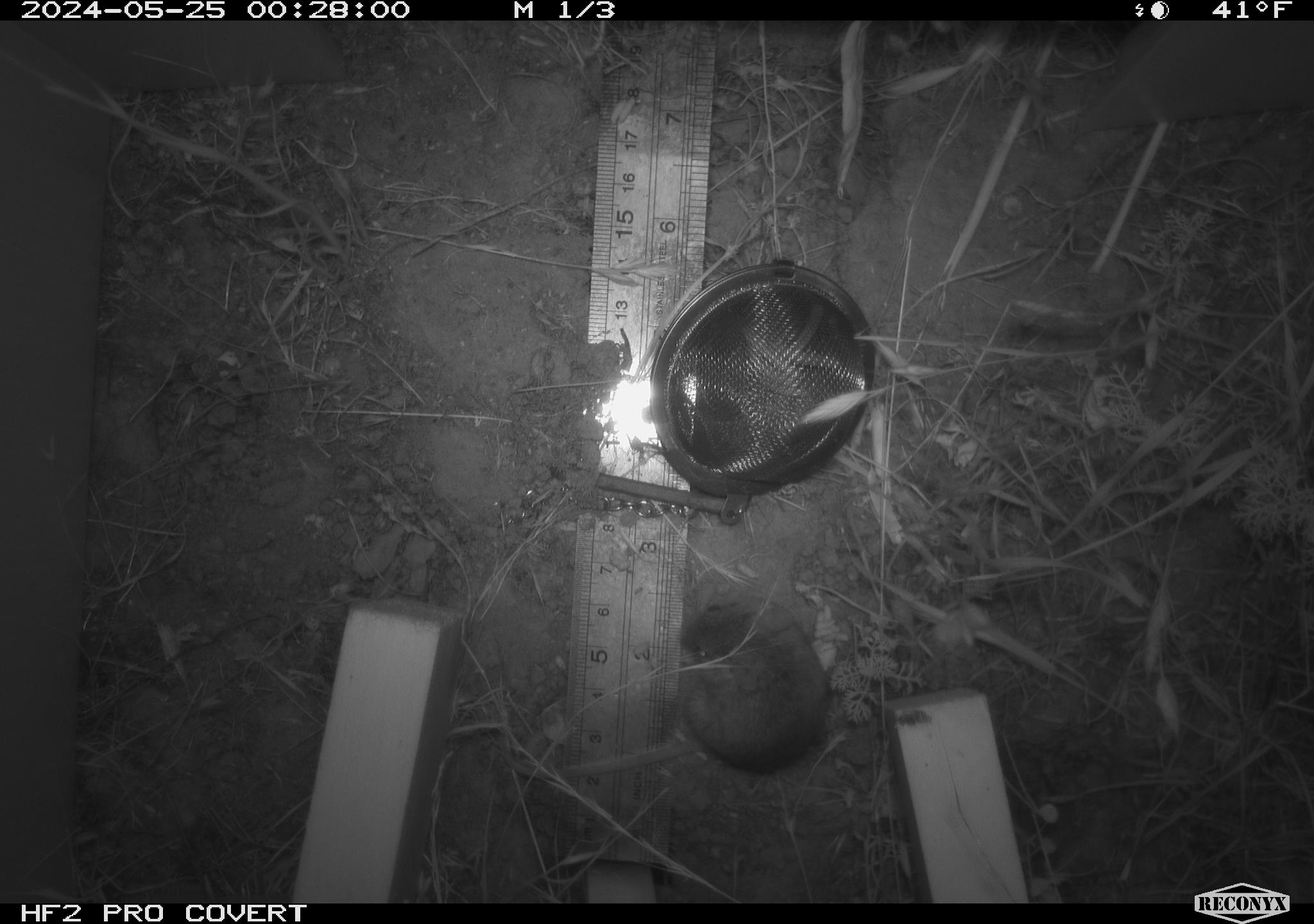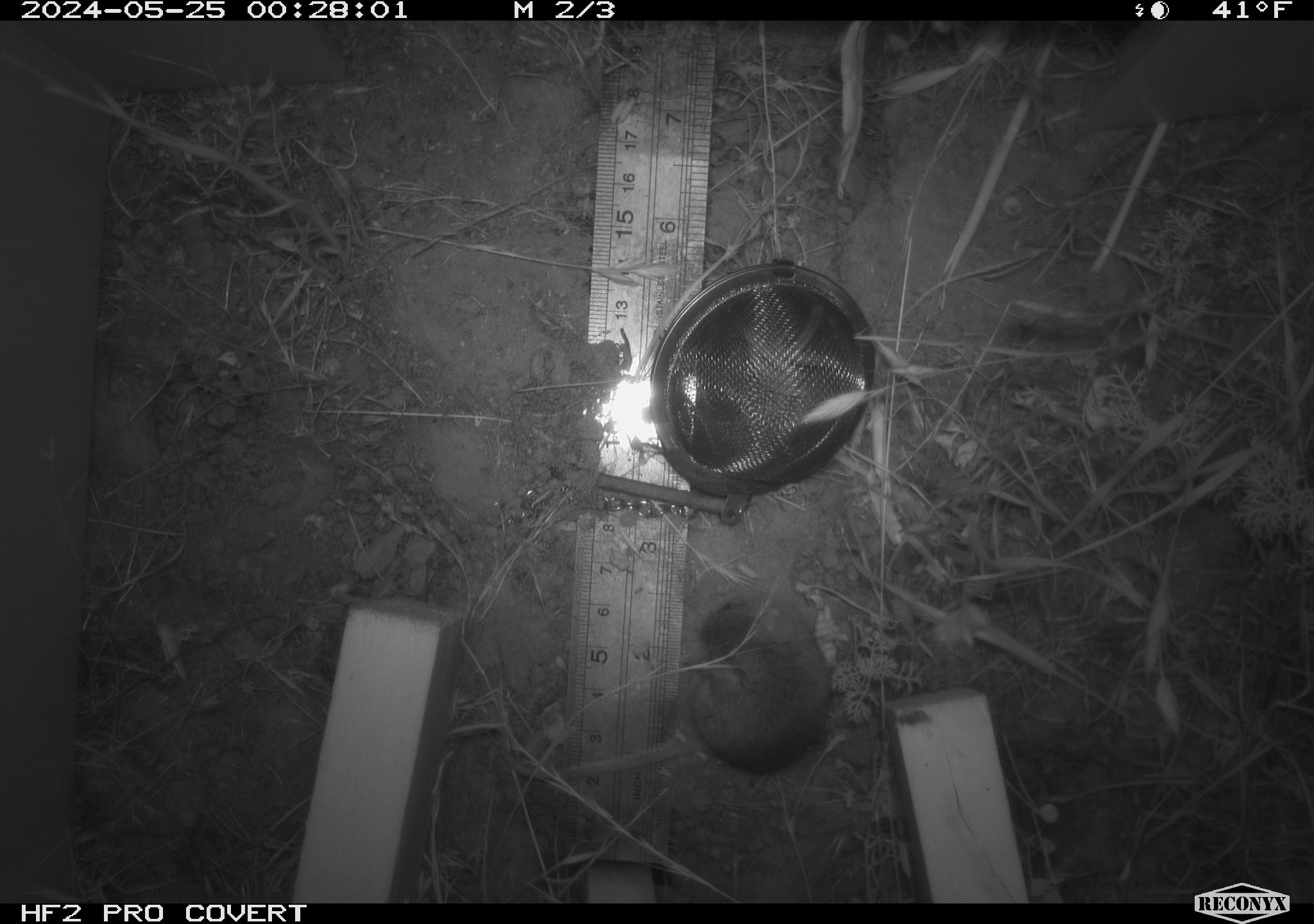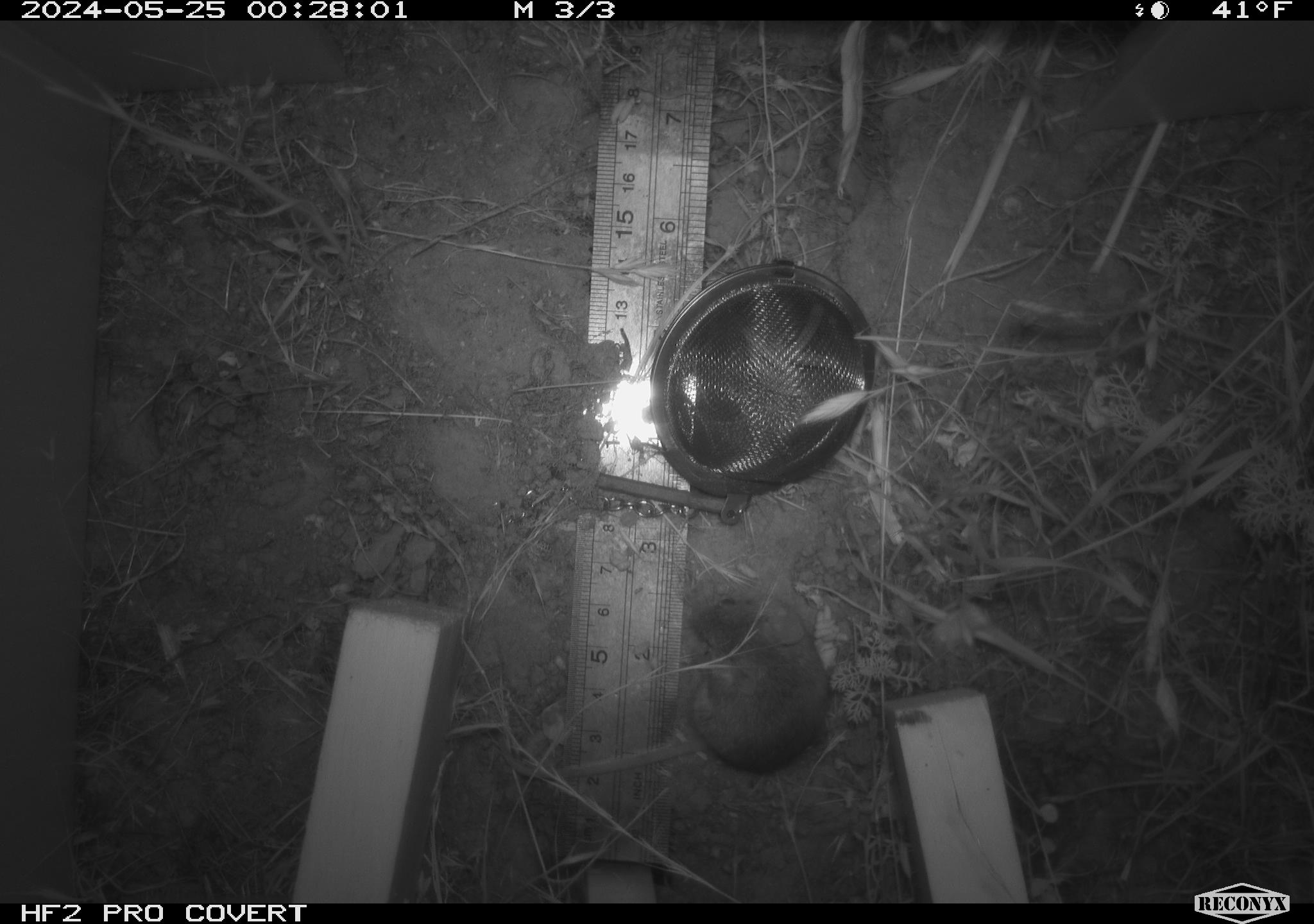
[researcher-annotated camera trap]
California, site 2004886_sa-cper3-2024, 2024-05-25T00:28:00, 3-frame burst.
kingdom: Animalia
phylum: Chordata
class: Mammalia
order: Rodentia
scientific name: Rodentia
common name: rodent